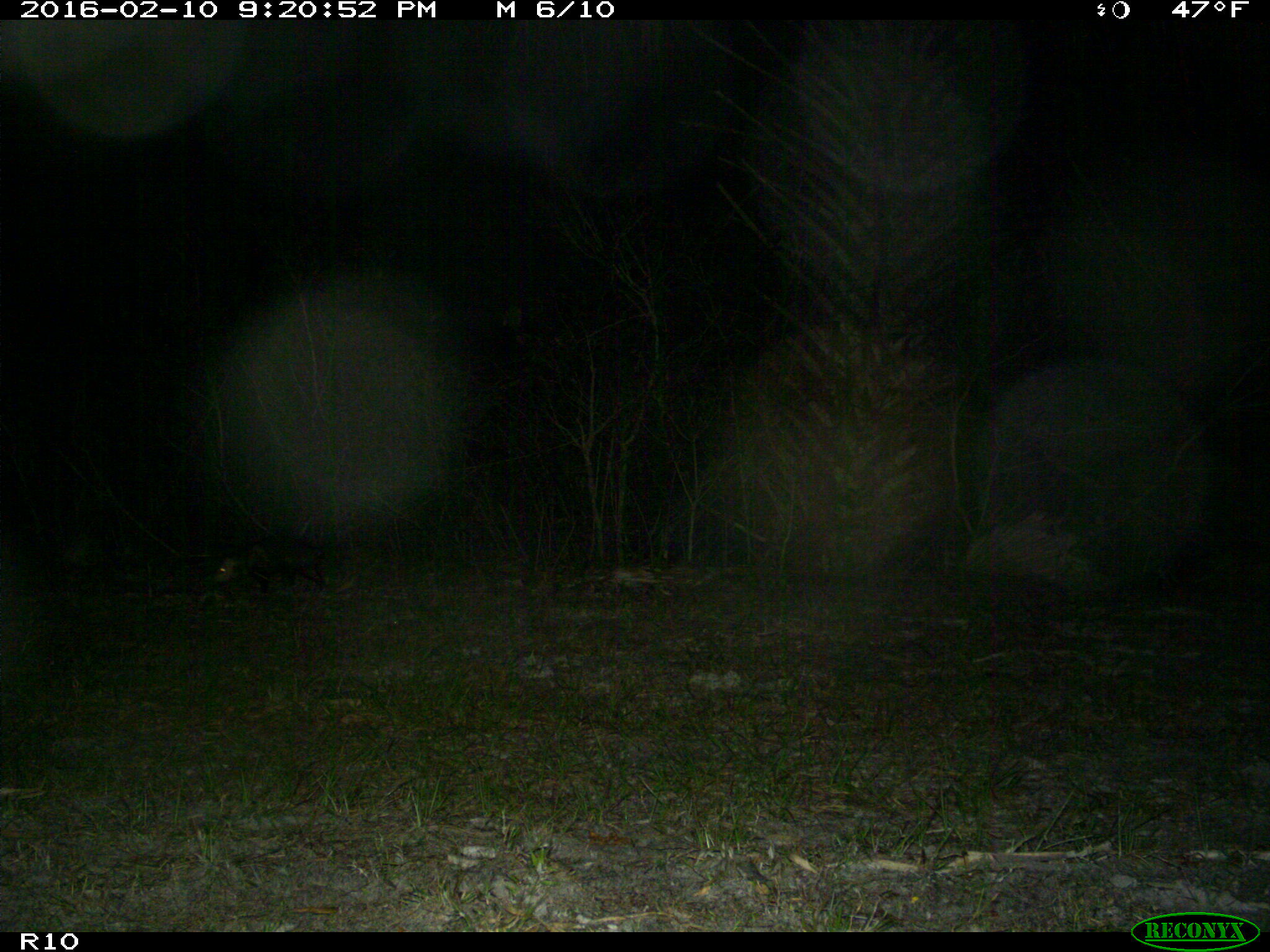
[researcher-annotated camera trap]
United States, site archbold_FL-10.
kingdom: Animalia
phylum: Chordata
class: Mammalia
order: Didelphimorphia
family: Didelphidae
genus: Didelphis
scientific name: Didelphis virginiana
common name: virginia opossum